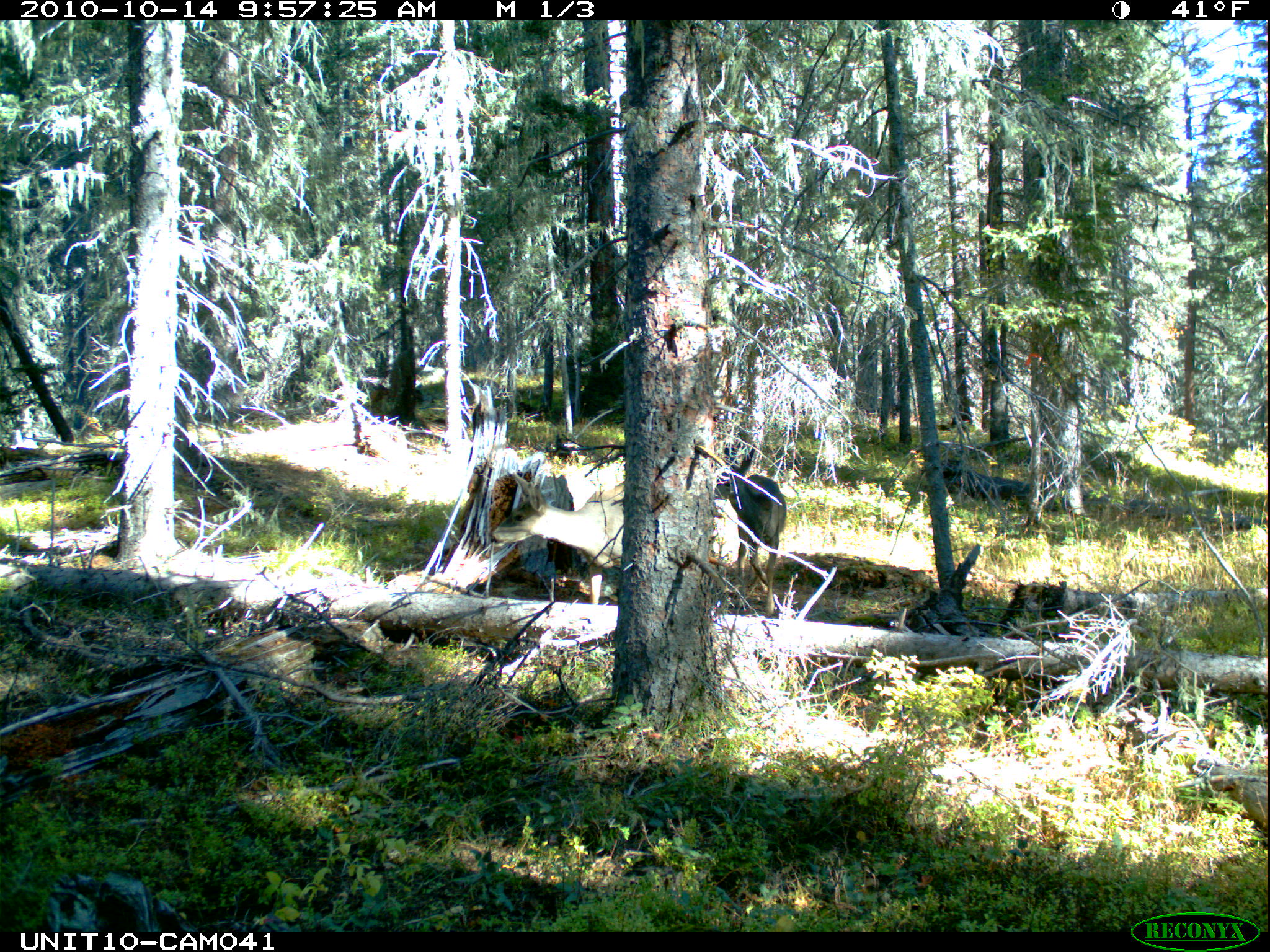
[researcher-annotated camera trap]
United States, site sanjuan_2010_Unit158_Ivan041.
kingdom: Animalia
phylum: Chordata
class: Mammalia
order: Artiodactyla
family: Cervidae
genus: Odocoileus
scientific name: Odocoileus hemionus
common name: mule deer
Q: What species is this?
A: Odocoileus hemionus (mule deer).